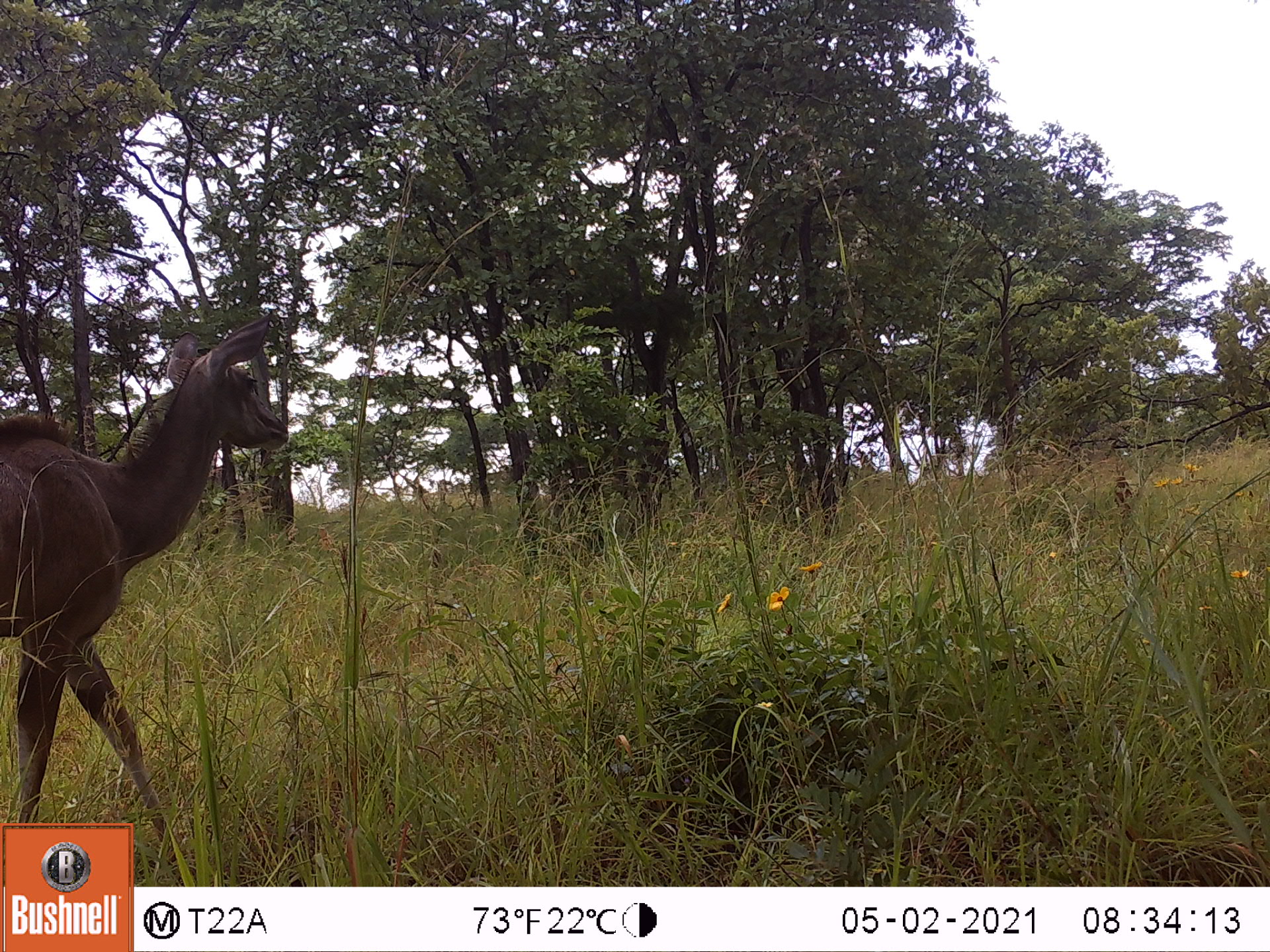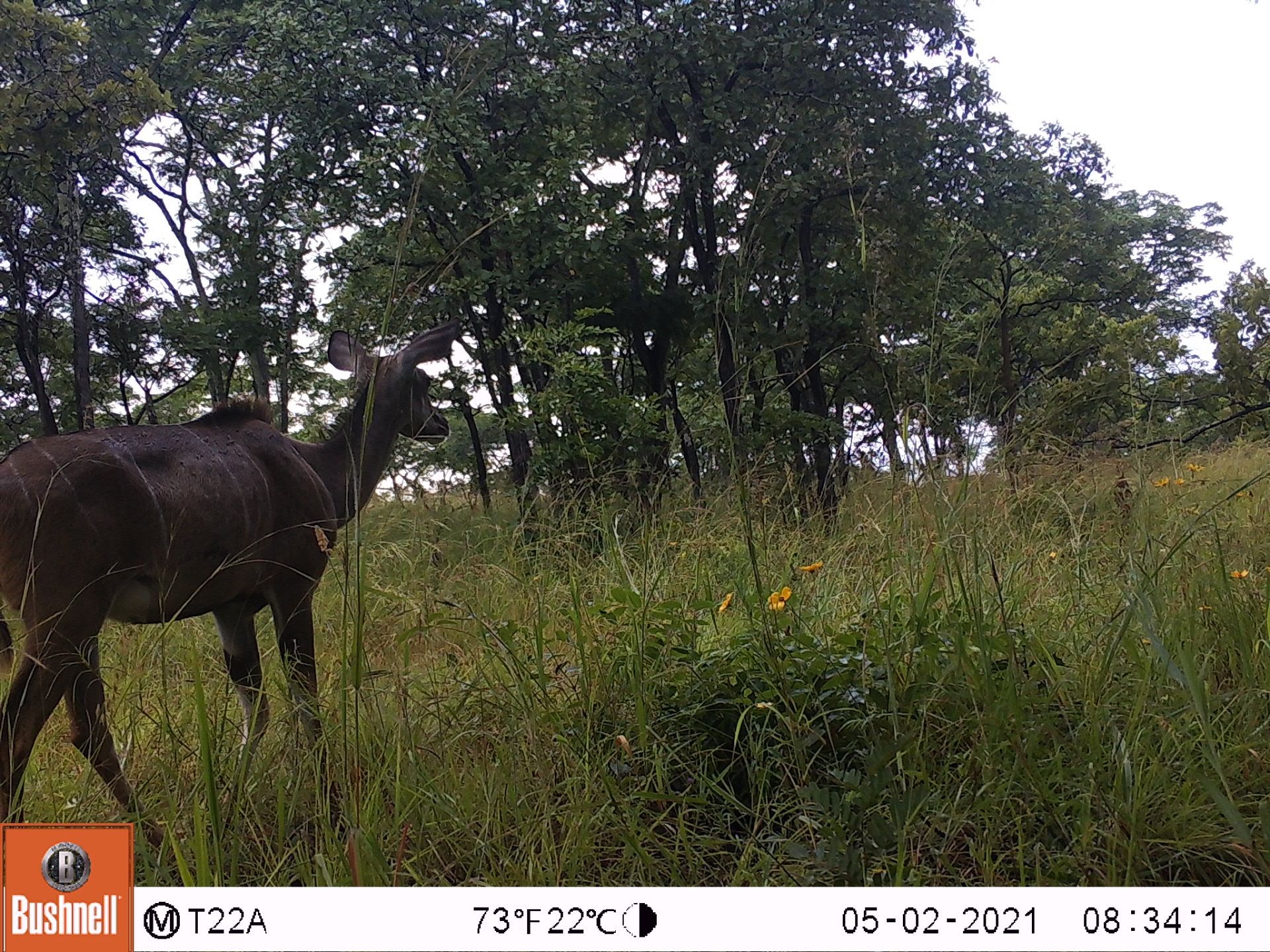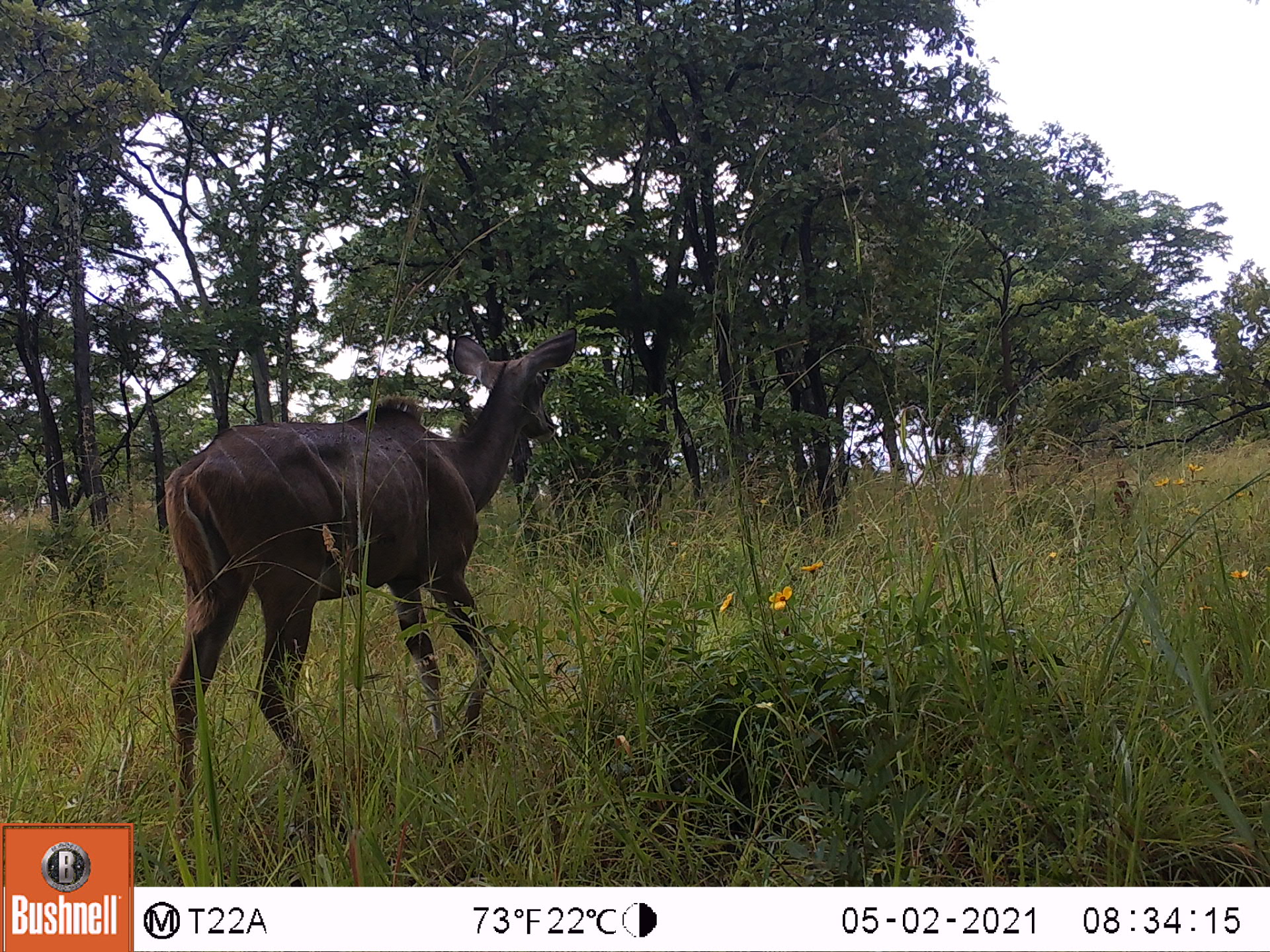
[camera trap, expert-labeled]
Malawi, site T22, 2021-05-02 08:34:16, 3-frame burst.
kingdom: Animalia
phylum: Chordata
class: Mammalia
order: Artiodactyla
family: Bovidae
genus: Tragelaphus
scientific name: Tragelaphus strepsiceros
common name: greater kudu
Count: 1.